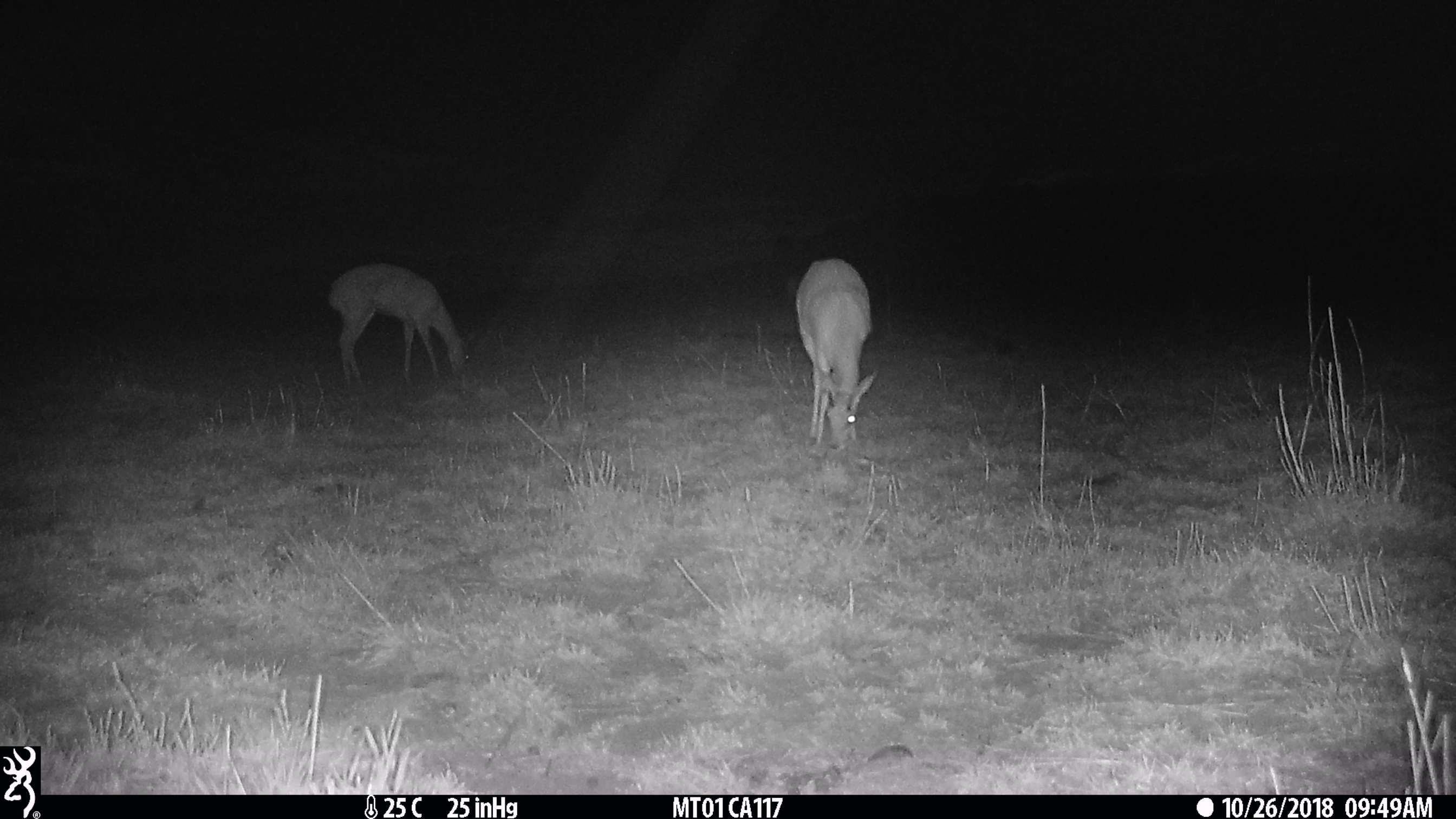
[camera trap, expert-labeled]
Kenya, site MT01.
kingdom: Animalia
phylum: Chordata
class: Mammalia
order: Artiodactyla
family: Bovidae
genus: Ourebia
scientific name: Ourebia ourebi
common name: oribi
Oribi (Ourebia ourebi).